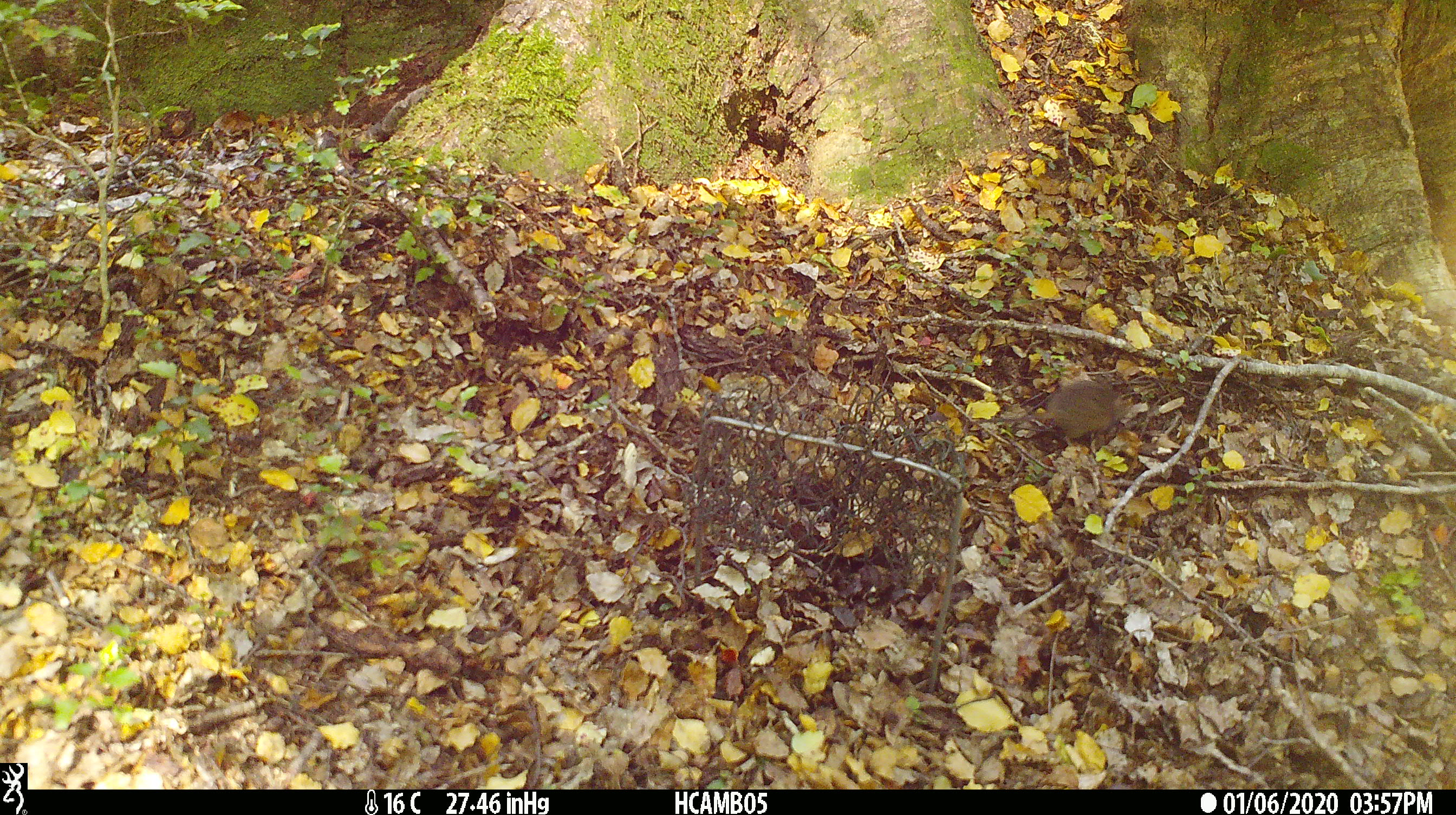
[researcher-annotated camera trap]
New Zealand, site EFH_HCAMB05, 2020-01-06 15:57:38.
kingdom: Animalia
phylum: Chordata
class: Mammalia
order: Rodentia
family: Muridae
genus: Mus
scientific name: Mus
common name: mouse